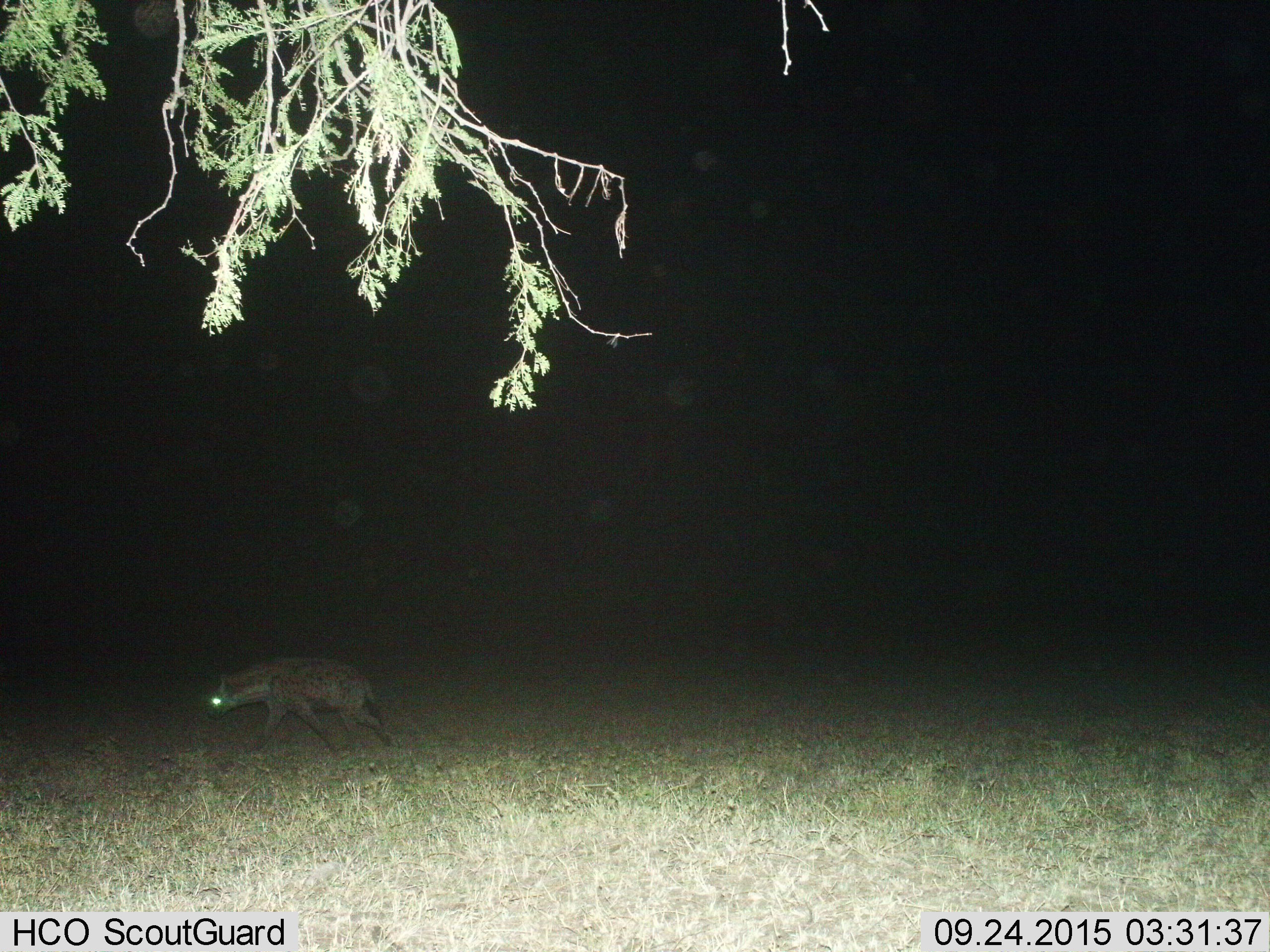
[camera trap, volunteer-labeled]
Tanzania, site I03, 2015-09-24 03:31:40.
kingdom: Animalia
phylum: Chordata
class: Mammalia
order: Carnivora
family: Hyaenidae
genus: Crocuta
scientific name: Crocuta crocuta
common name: spotted hyena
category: hyenaspotted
Hyenaspotted (spotted hyena) (Crocuta crocuta), count 1. Behavior (volunteer vote fractions): standing 0%, resting 0%, moving 100%, interacting 11%. Young present (vote fraction): 0%. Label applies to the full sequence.